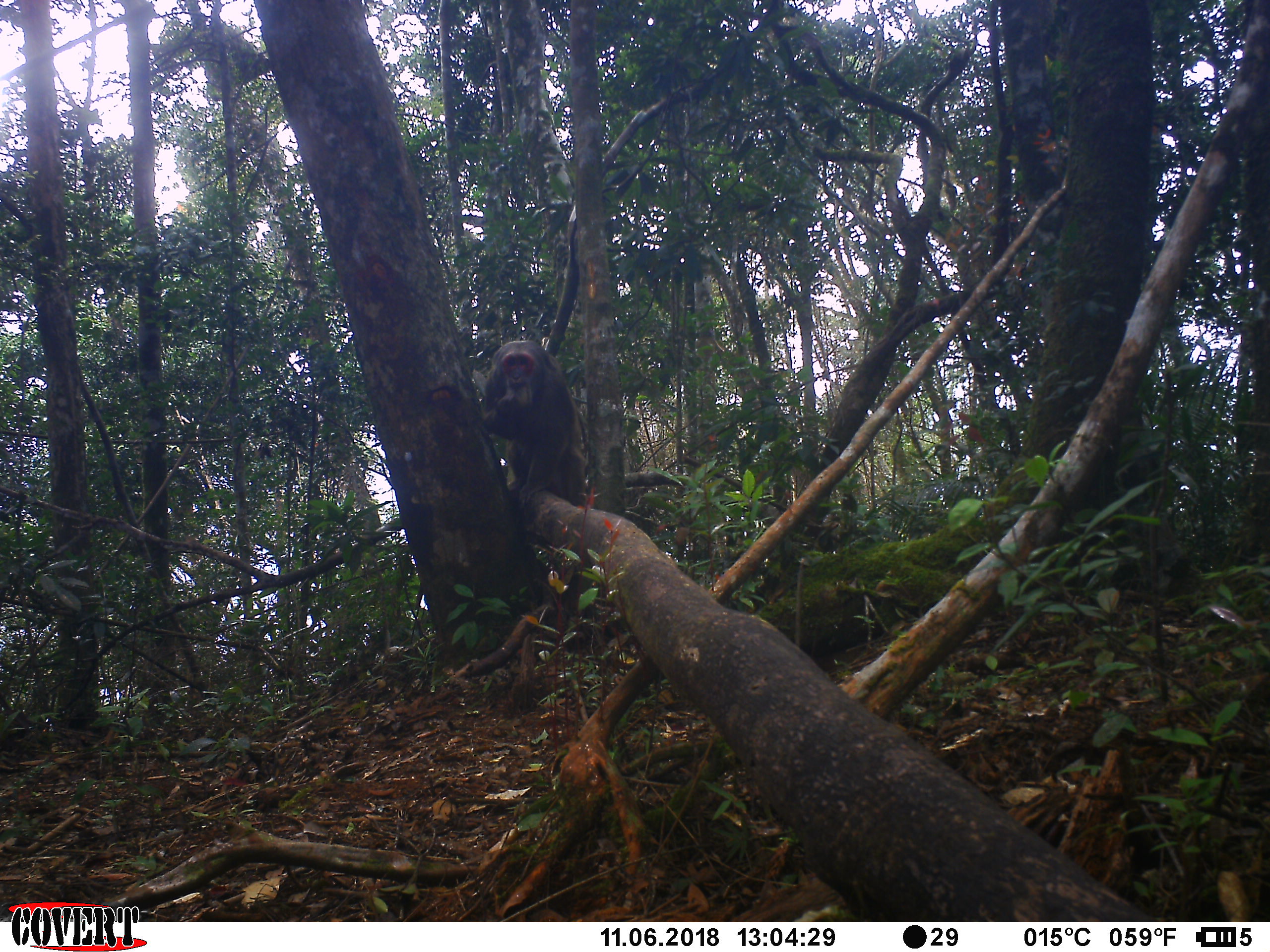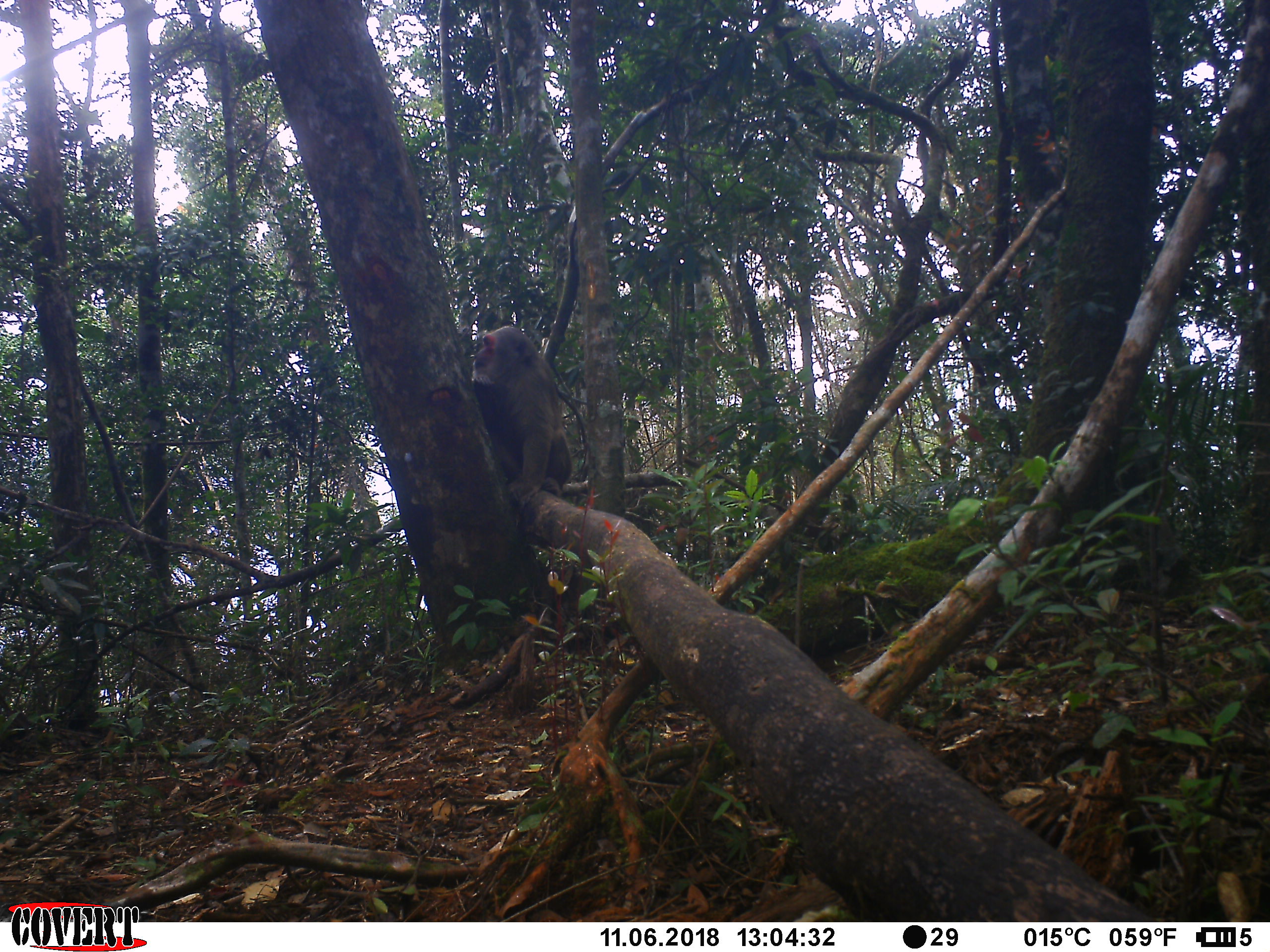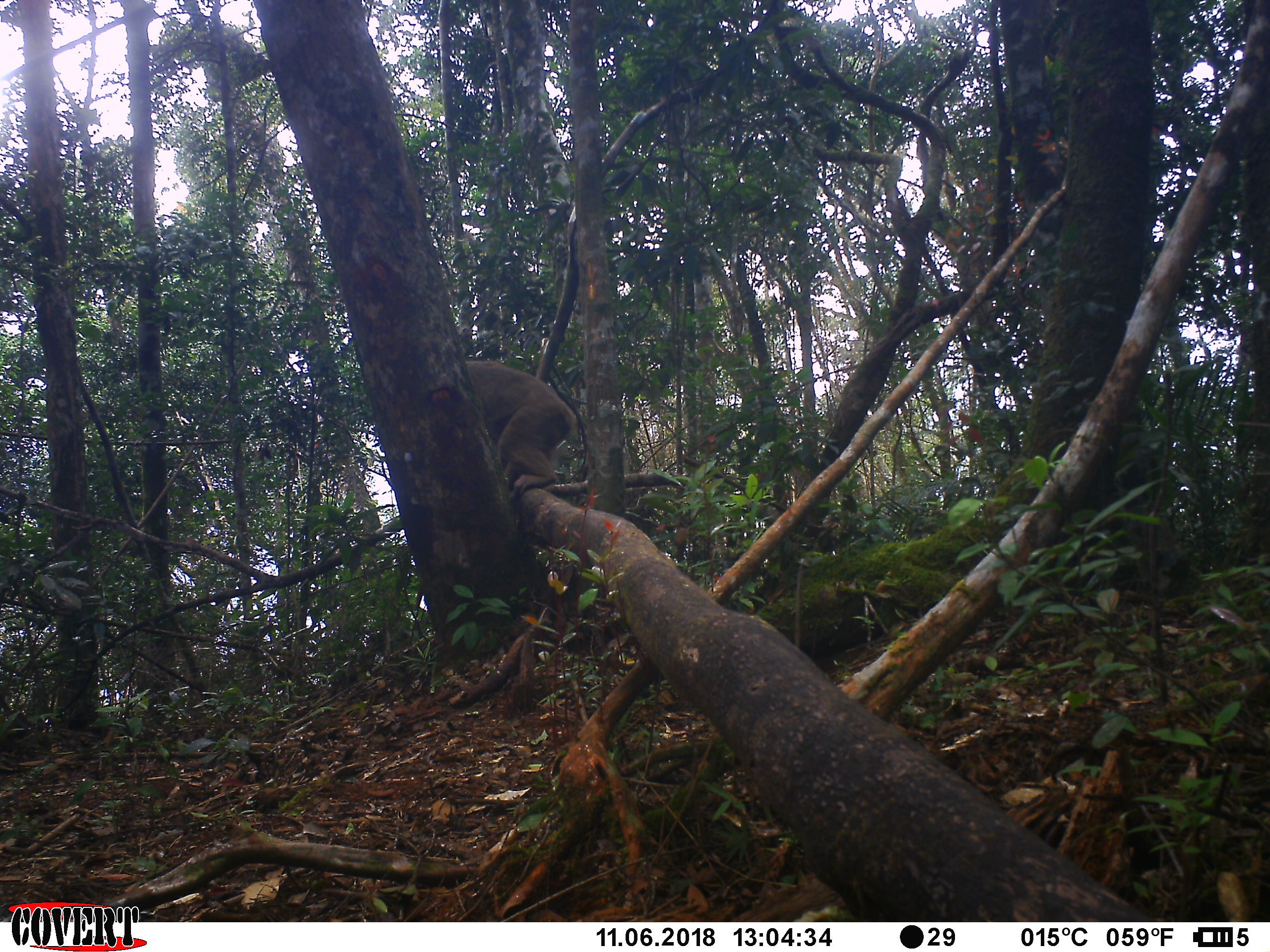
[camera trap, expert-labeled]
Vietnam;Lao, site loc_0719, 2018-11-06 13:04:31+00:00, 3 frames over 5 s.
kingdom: Animalia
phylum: Chordata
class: Mammalia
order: Primates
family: Cercopithecidae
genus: Macaca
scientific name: Macaca arctoides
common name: stump-tailed macaque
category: stump tailed macaque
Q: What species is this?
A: Stump tailed macaque (stump-tailed macaque) (Macaca arctoides).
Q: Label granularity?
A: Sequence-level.